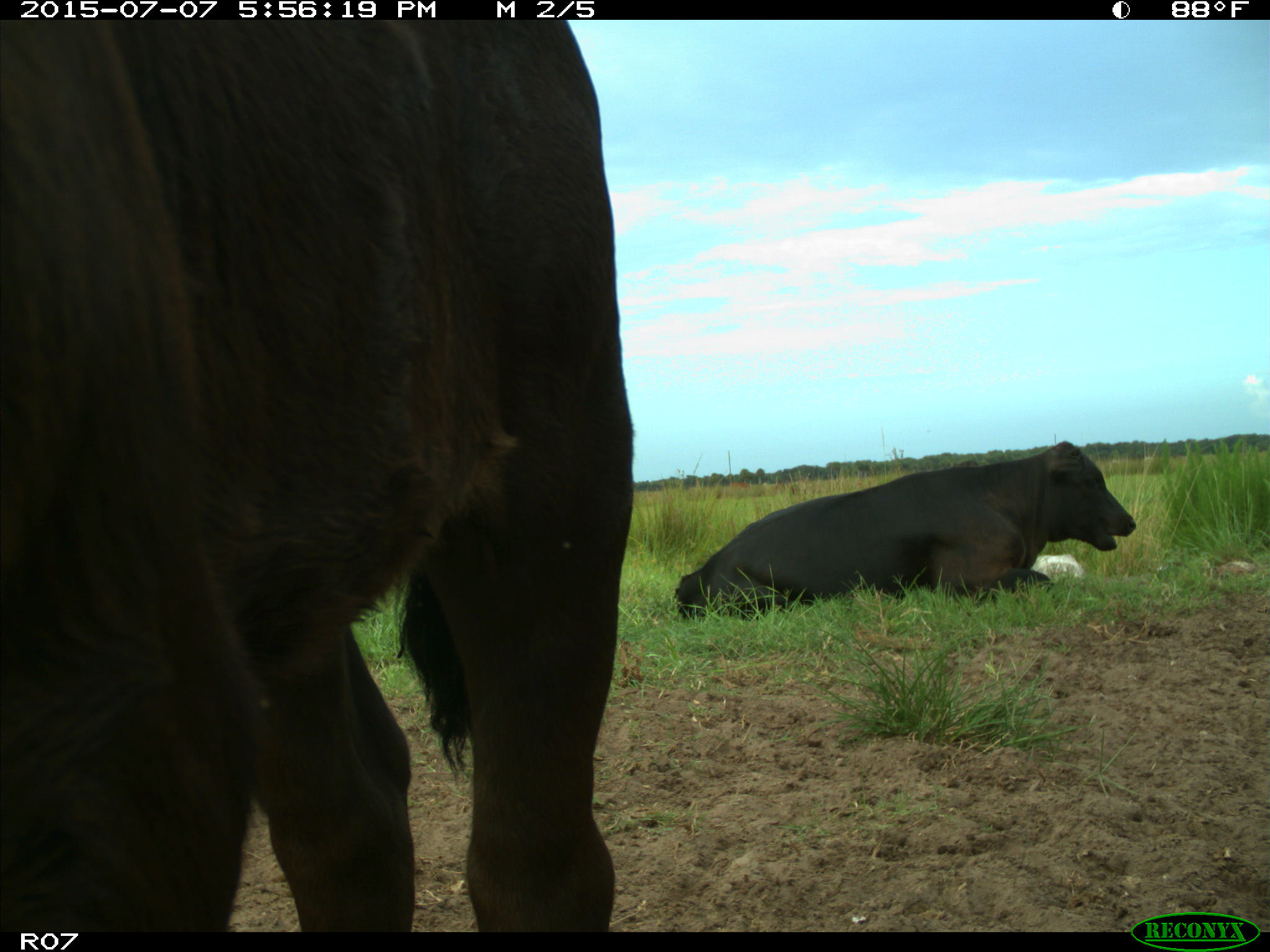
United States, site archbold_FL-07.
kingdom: Animalia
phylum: Chordata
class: Mammalia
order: Artiodactyla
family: Bovidae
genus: Bos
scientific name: Bos taurus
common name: domestic cow